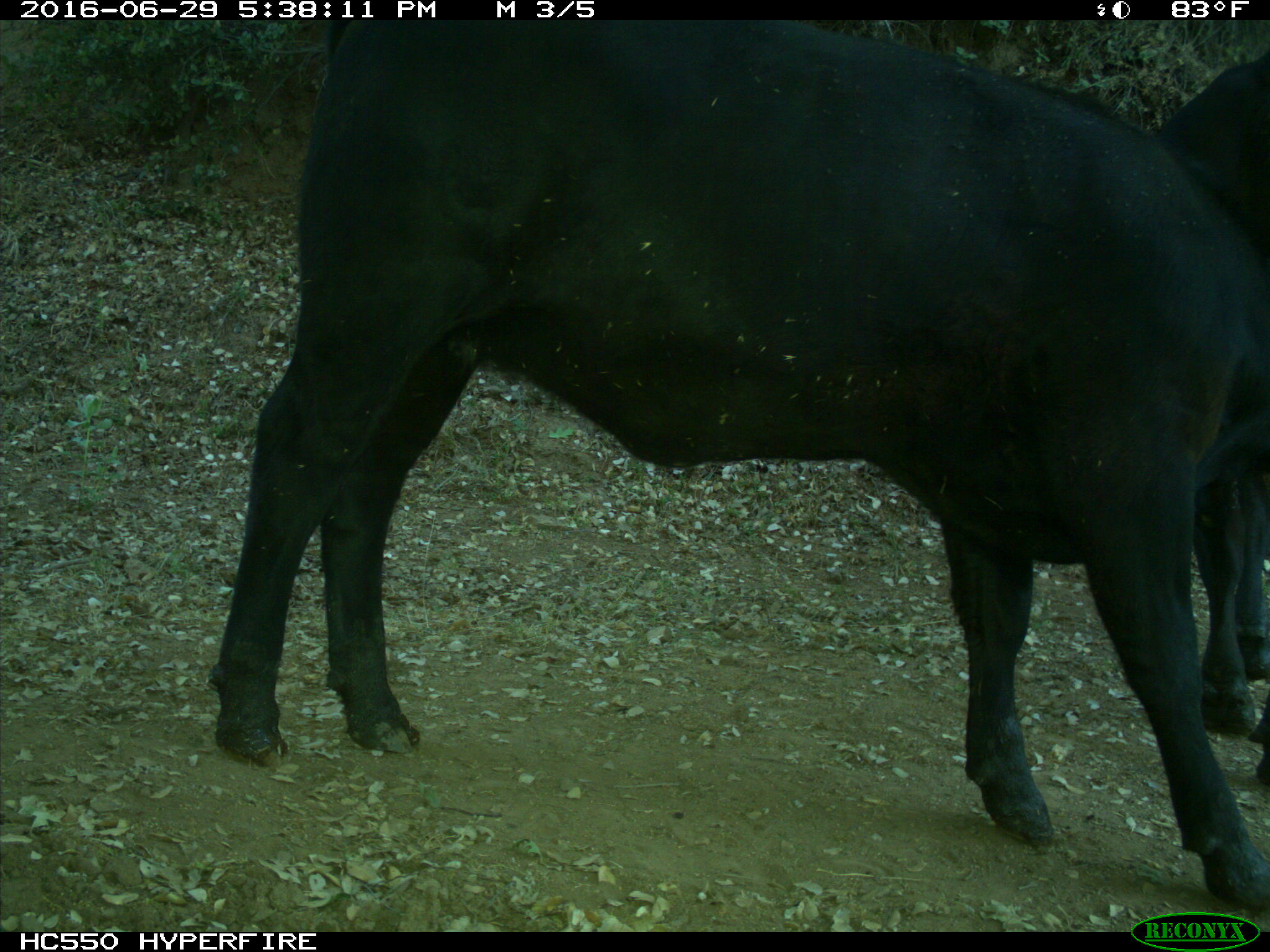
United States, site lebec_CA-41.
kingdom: Animalia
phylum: Chordata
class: Mammalia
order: Artiodactyla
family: Bovidae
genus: Bos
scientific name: Bos taurus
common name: domestic cow